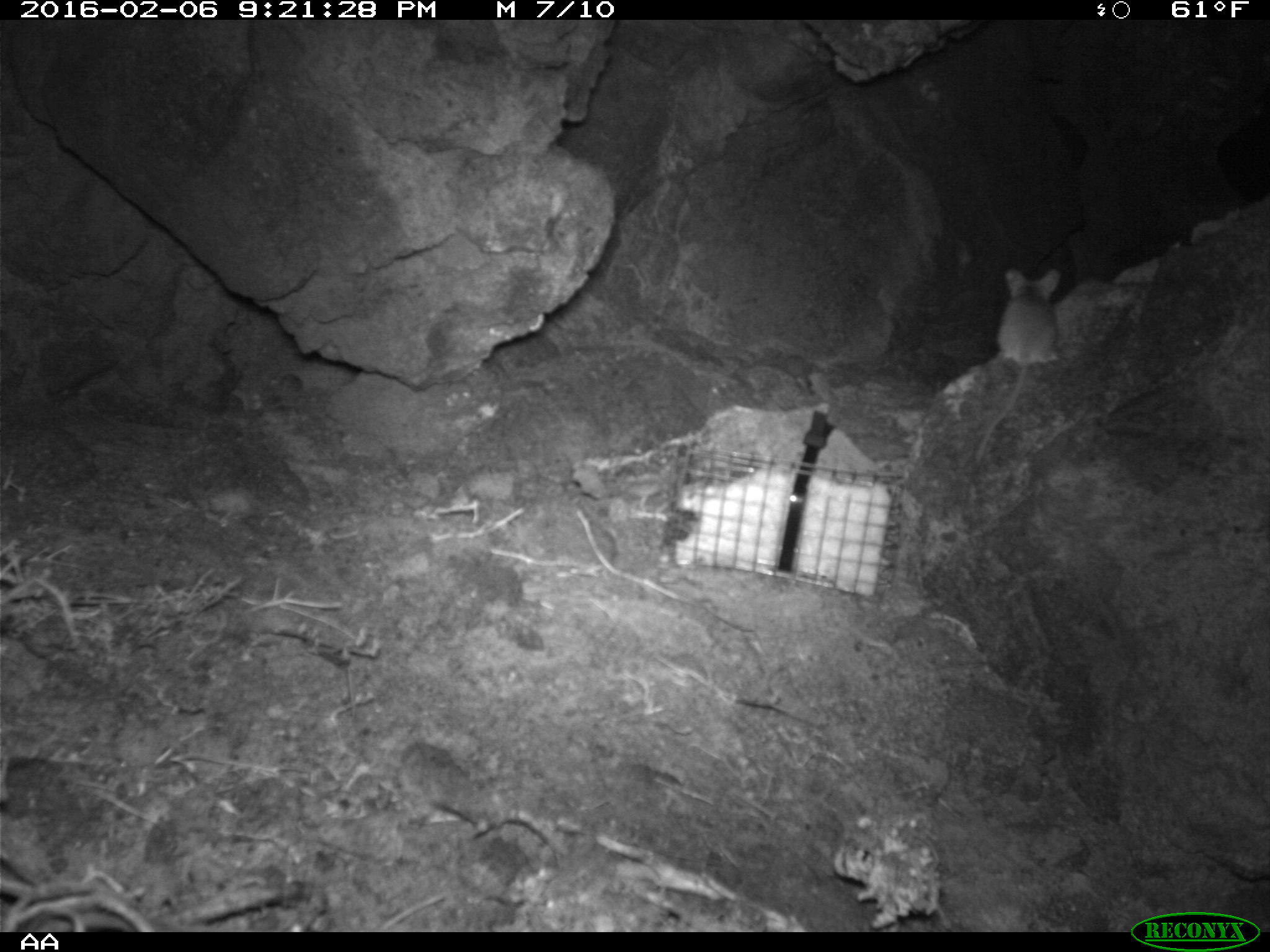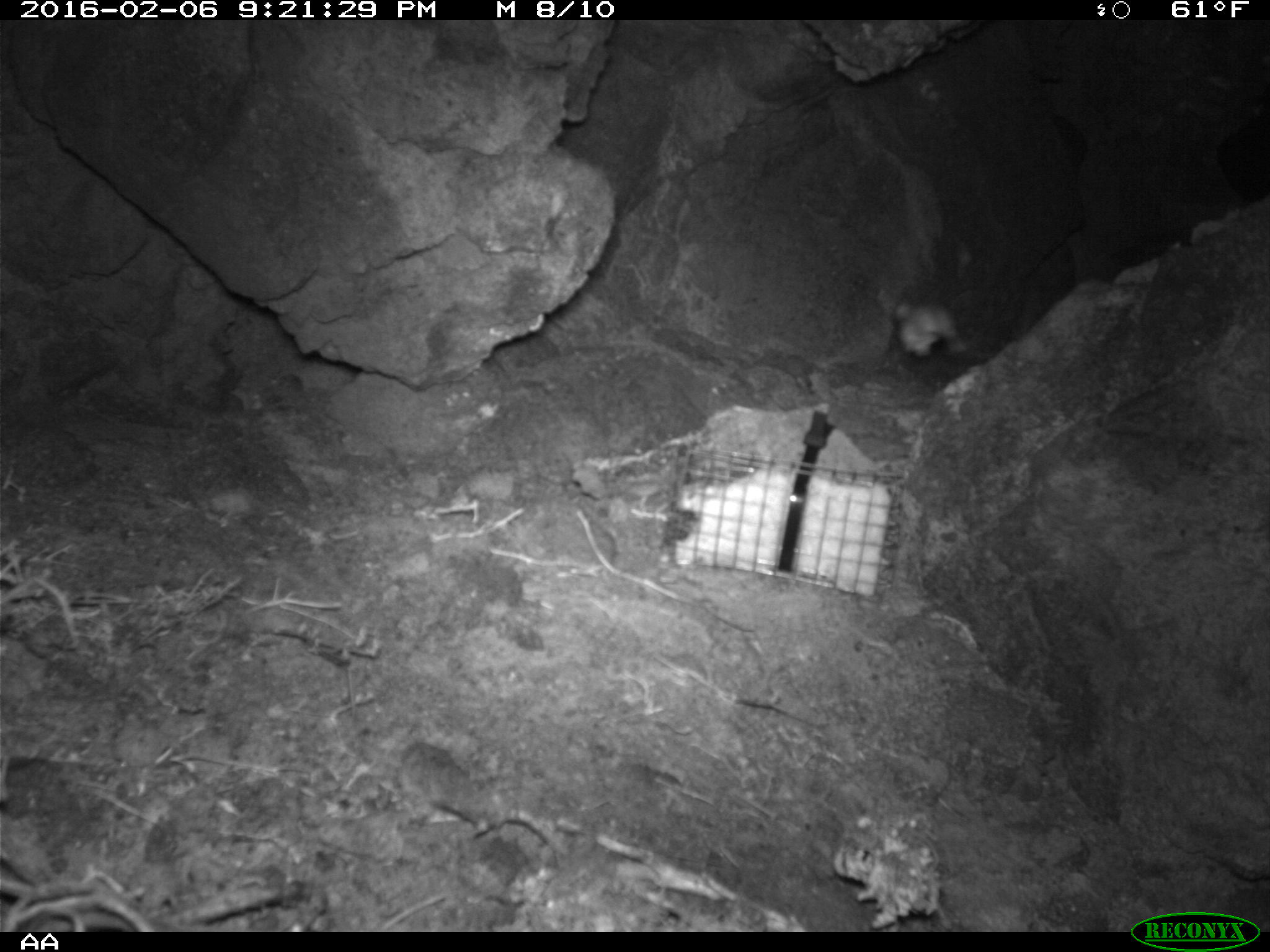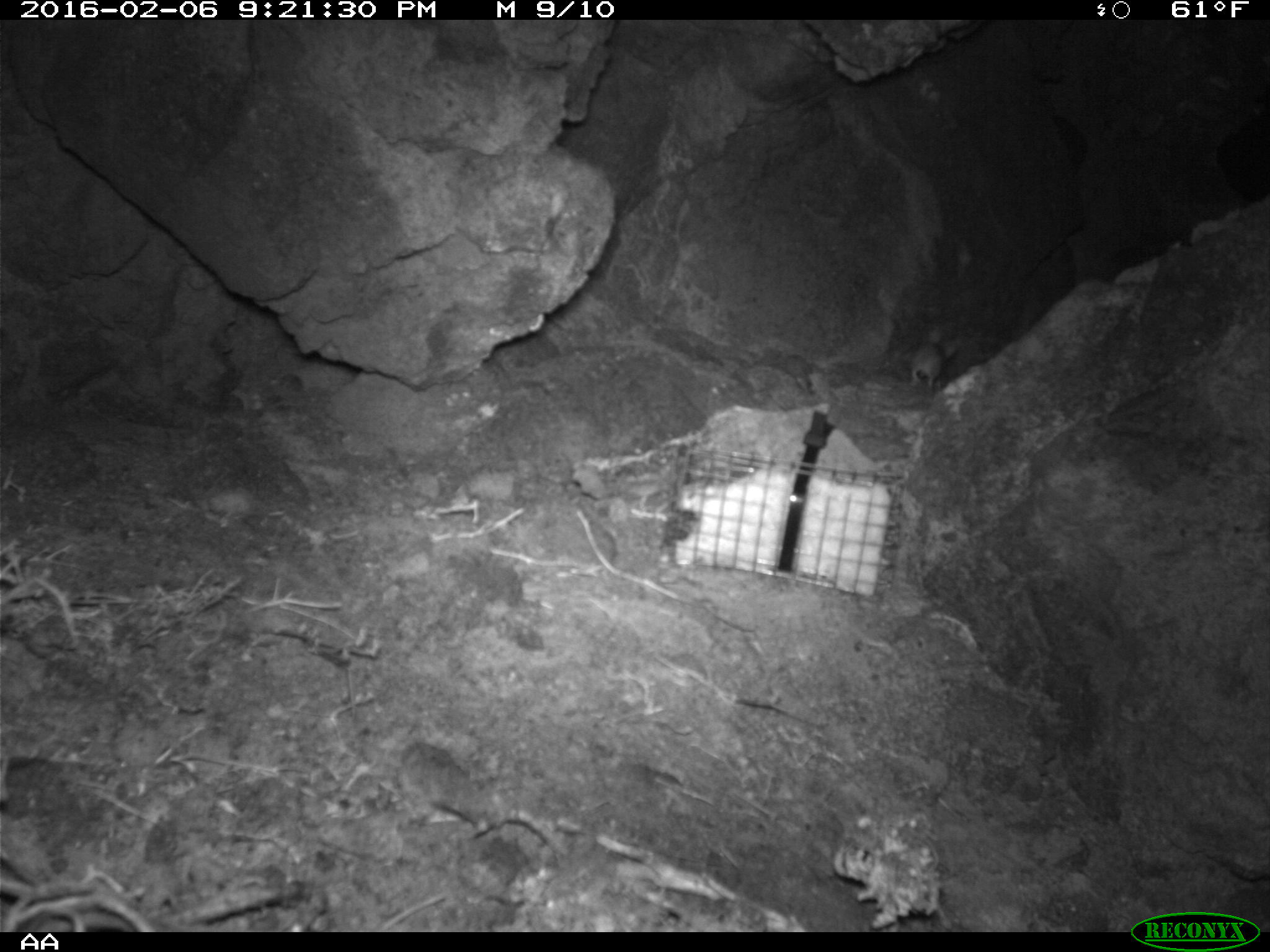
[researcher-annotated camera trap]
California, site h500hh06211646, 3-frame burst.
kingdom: Animalia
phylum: Chordata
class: Mammalia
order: Rodentia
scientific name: Rodentia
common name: rodent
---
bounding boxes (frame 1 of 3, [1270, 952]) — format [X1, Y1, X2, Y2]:
rodent: [974, 265, 1062, 462]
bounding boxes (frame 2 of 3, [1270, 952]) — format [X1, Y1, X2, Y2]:
rodent: [897, 299, 962, 361]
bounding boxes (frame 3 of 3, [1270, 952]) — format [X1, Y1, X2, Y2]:
rodent: [909, 328, 957, 393]